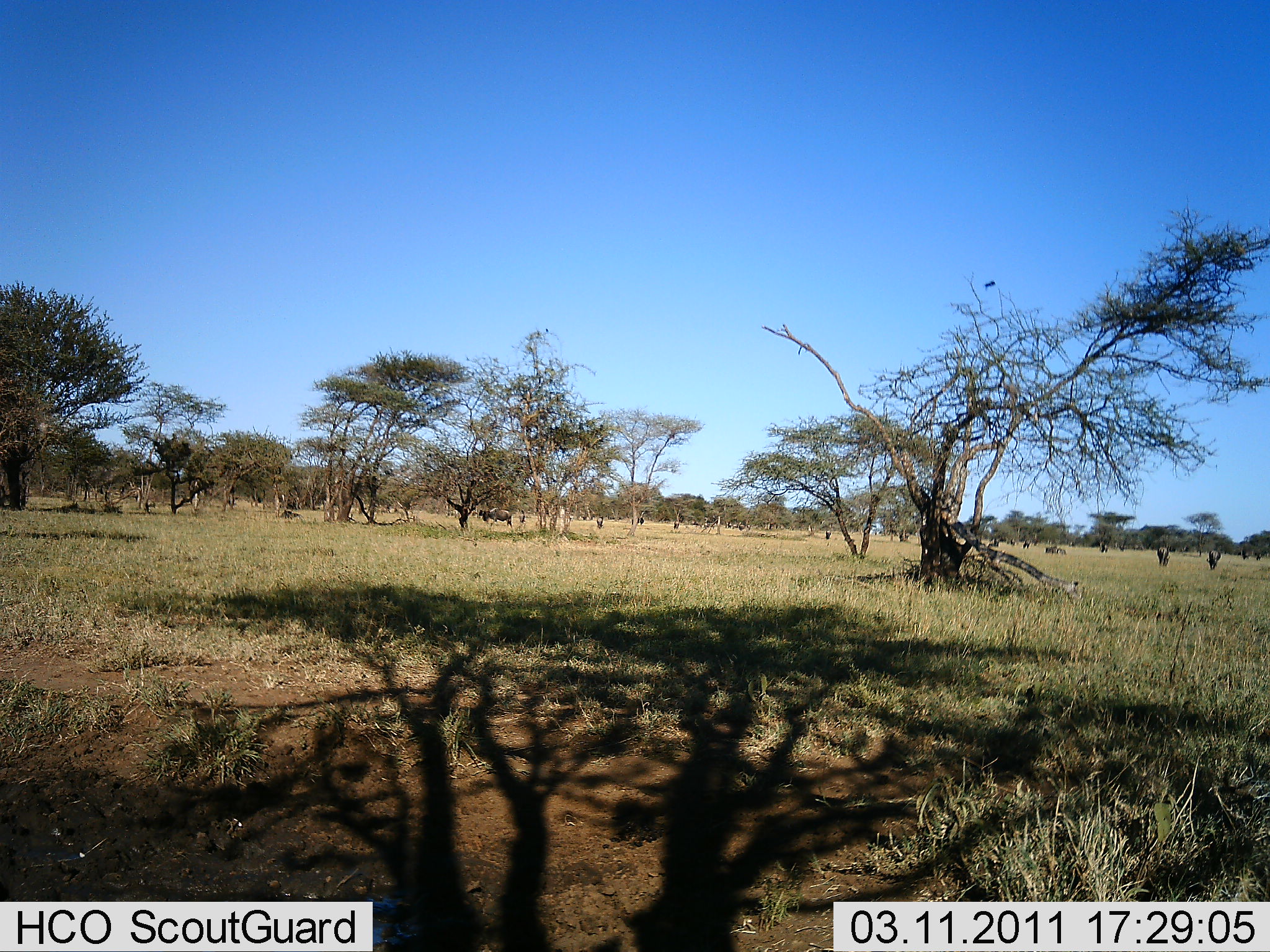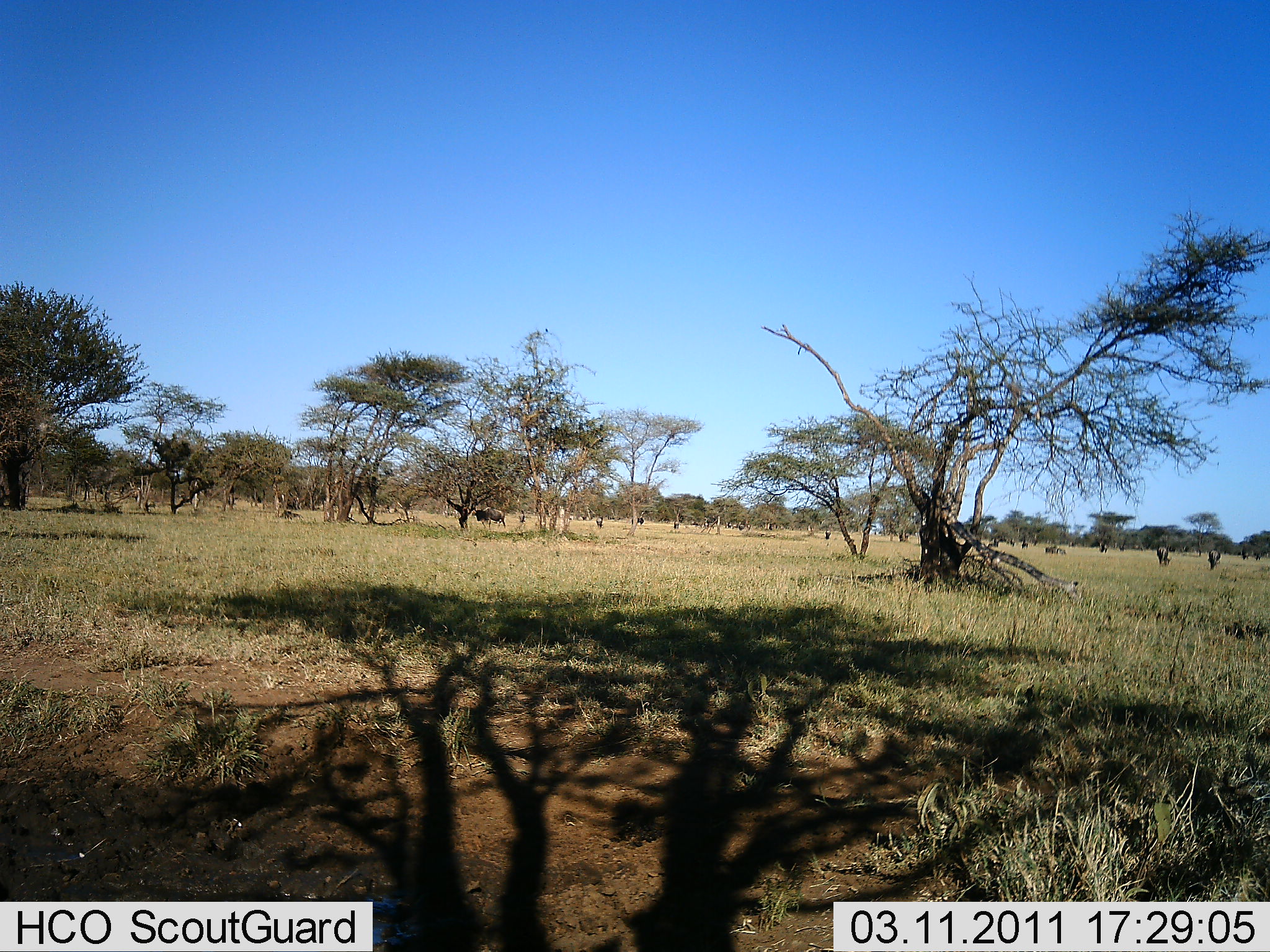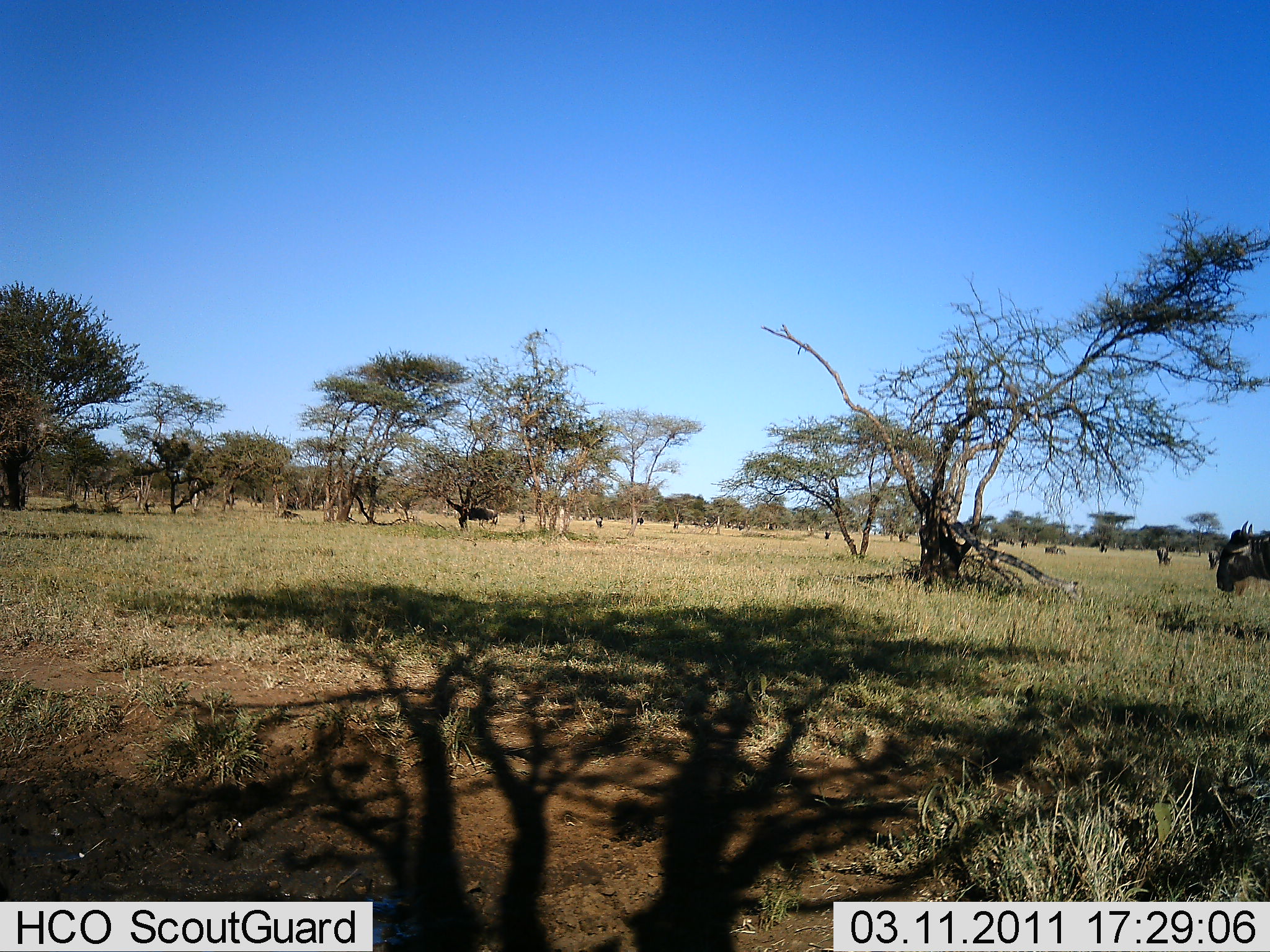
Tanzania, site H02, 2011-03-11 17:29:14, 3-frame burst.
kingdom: Animalia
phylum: Chordata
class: Mammalia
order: Artiodactyla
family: Bovidae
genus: Connochaetes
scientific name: Connochaetes taurinus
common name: blue wildebeest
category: wildebeest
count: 4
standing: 38%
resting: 0%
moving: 92%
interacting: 0%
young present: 0%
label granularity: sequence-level